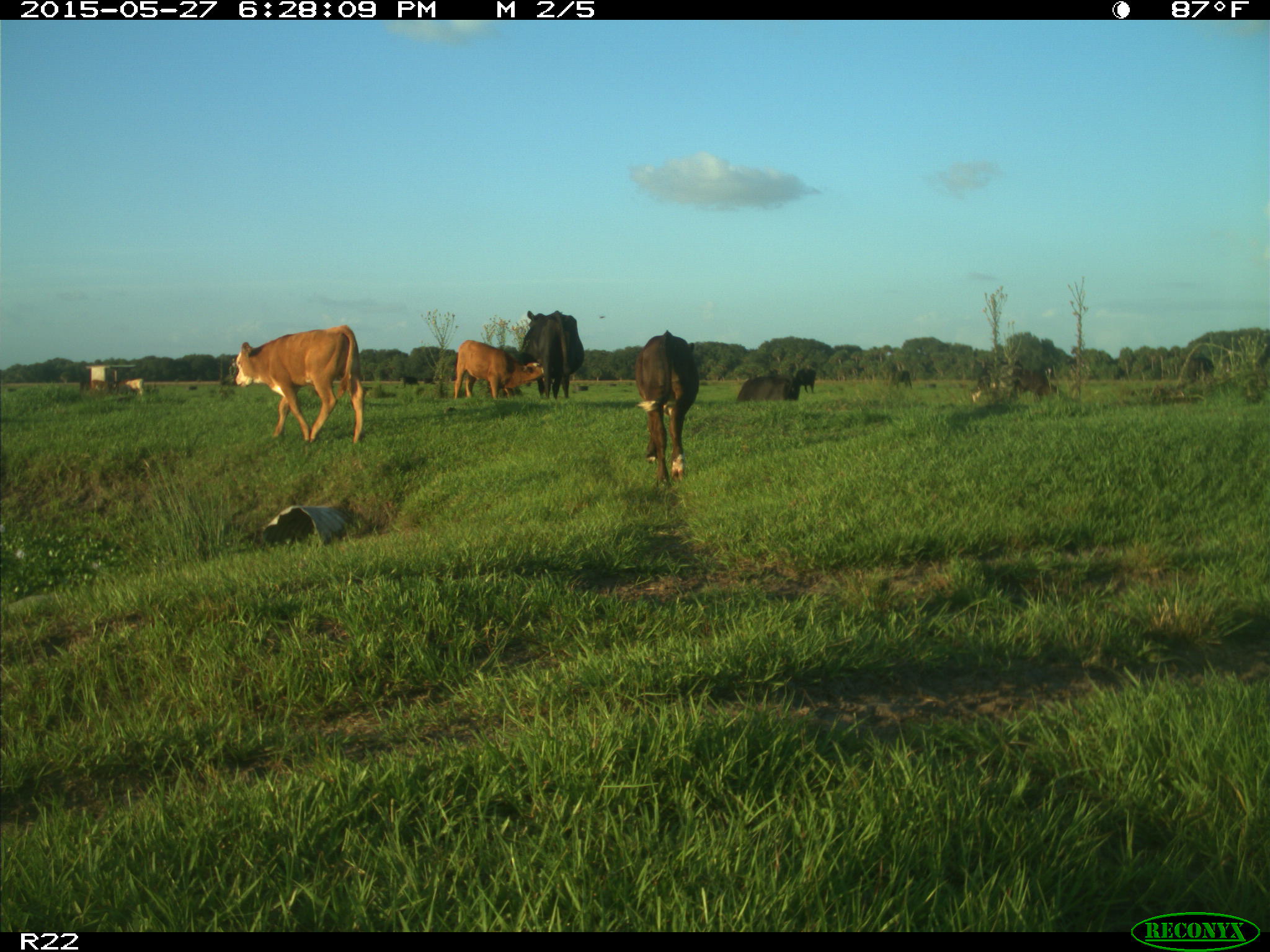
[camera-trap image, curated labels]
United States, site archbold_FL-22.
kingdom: Animalia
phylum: Chordata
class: Mammalia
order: Artiodactyla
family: Bovidae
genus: Bos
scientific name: Bos taurus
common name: domestic cow